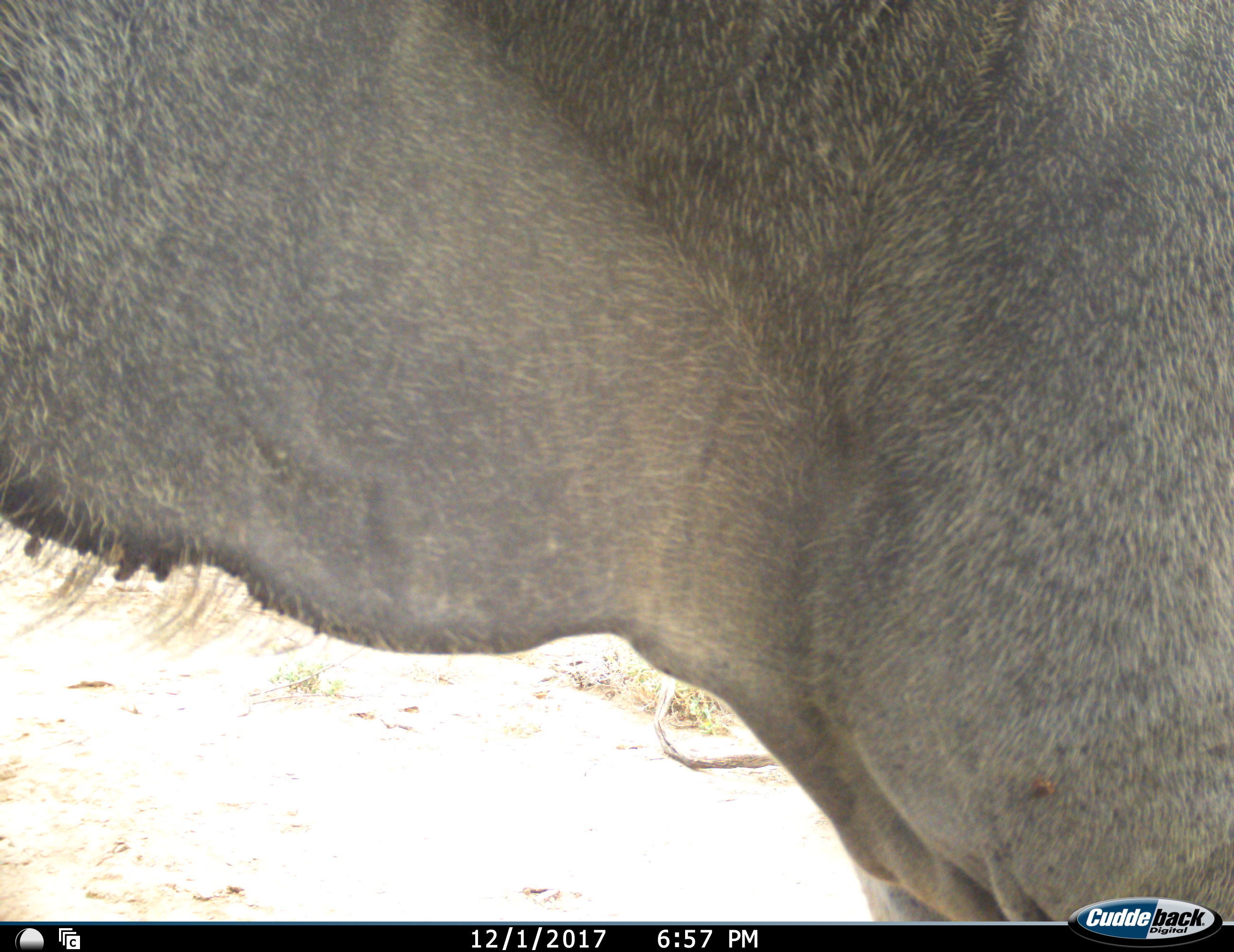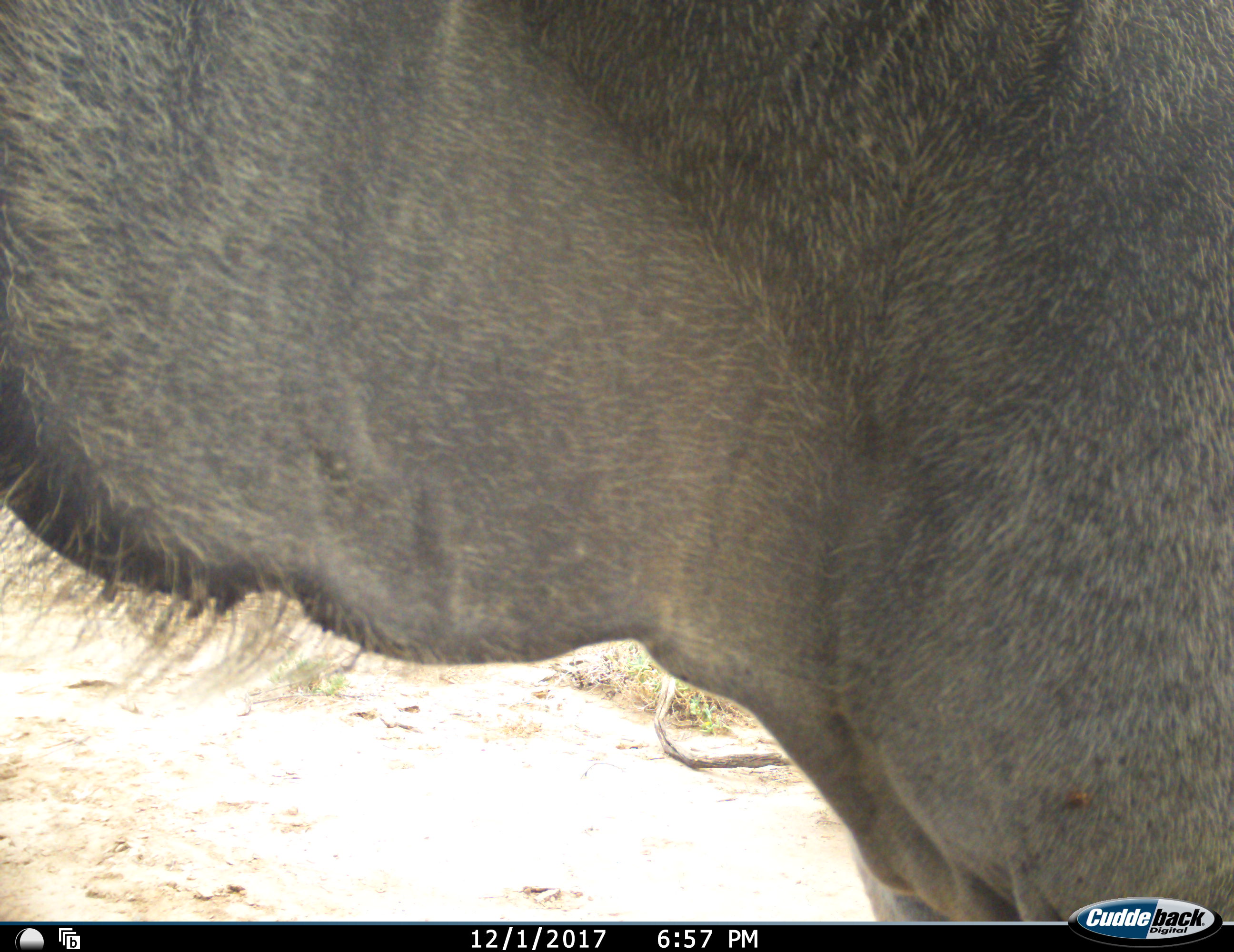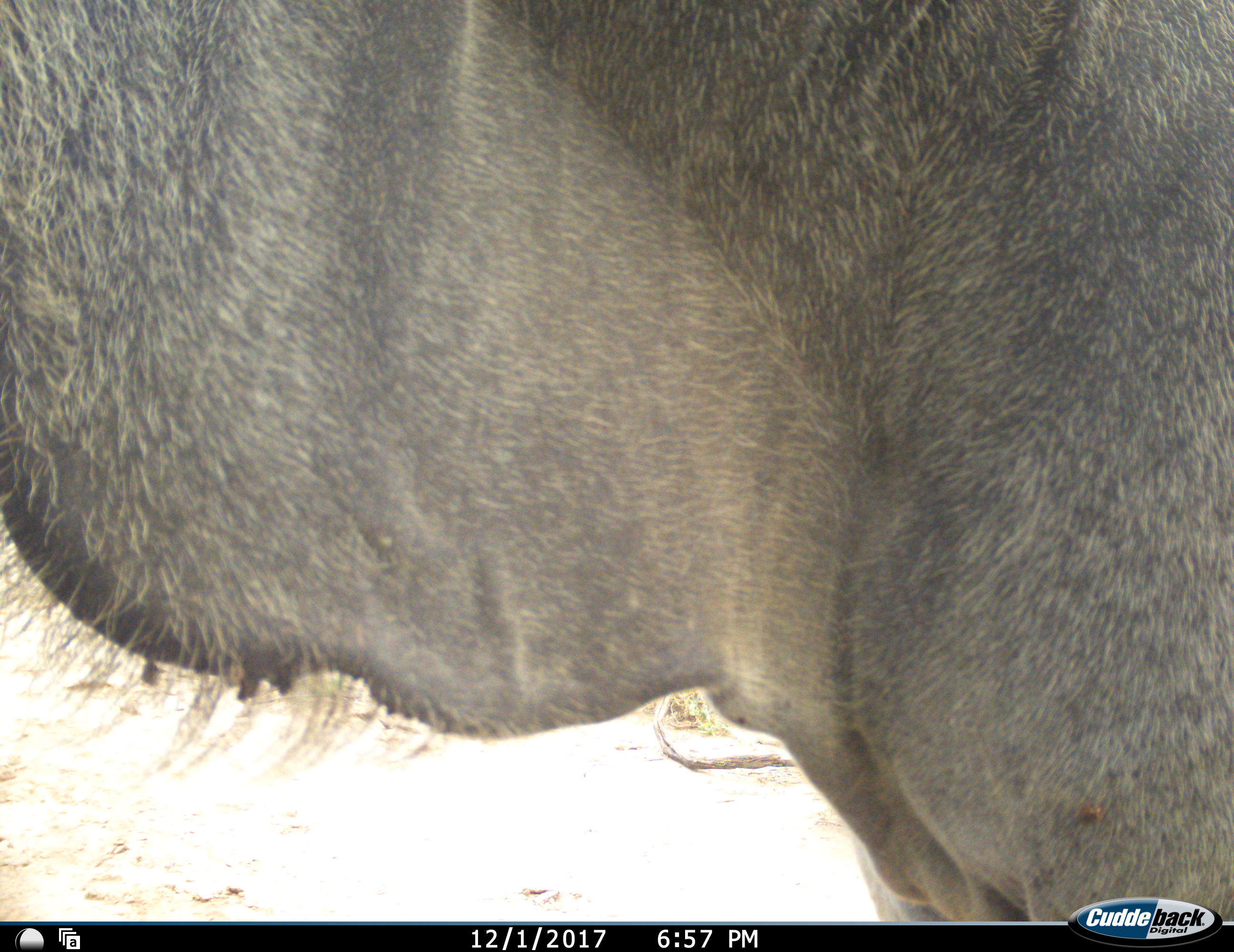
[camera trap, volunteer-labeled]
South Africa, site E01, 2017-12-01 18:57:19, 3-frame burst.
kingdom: Animalia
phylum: Chordata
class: Mammalia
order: Artiodactyla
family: Bovidae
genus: Tragelaphus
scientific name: Tragelaphus oryx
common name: eland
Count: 1.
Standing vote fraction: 80%.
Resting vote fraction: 20%.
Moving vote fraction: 0%.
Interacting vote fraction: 0%.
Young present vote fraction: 0%.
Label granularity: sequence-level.